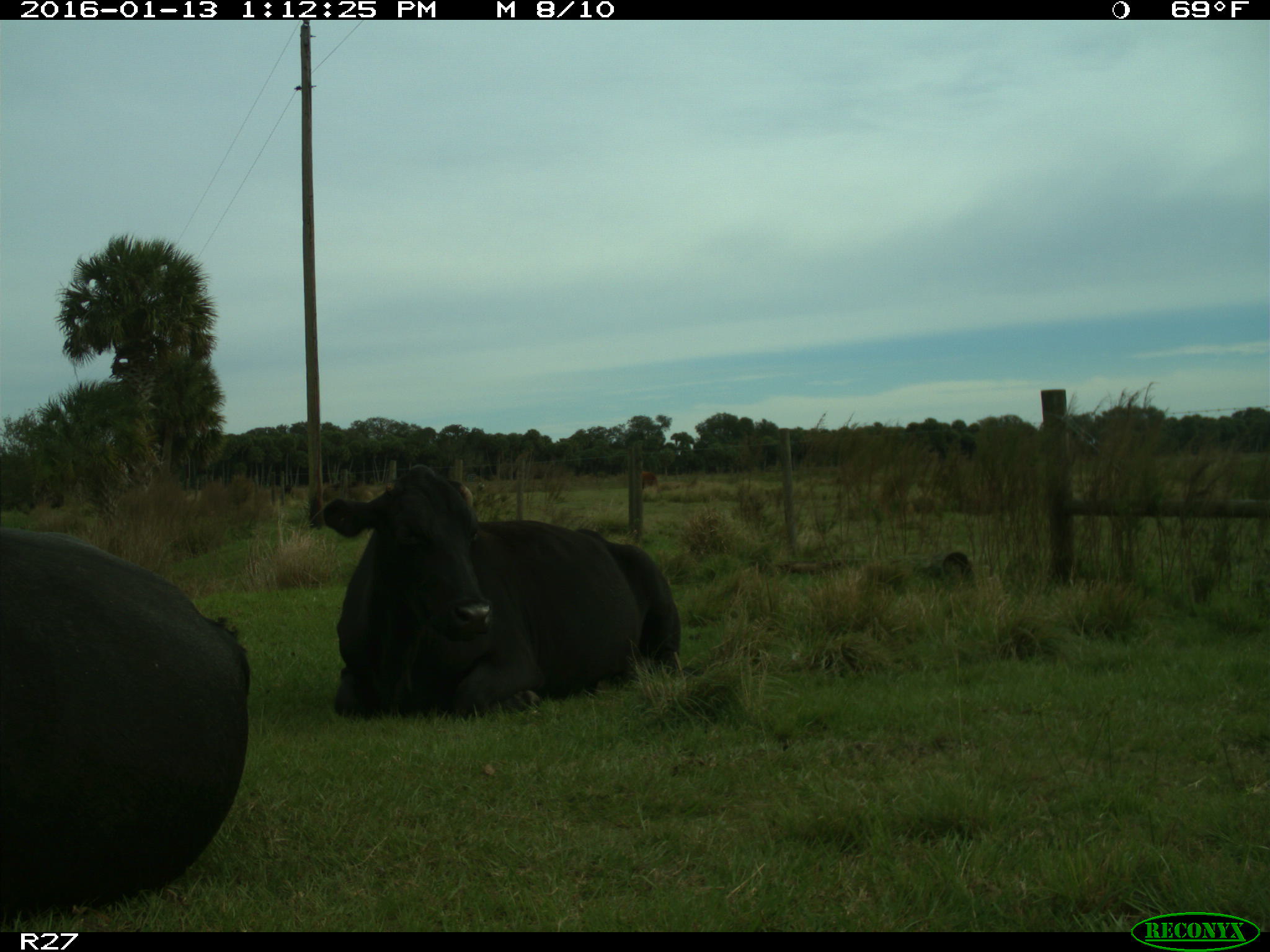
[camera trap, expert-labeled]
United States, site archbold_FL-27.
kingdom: Animalia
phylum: Chordata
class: Mammalia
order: Artiodactyla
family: Bovidae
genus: Bos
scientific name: Bos taurus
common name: domestic cow